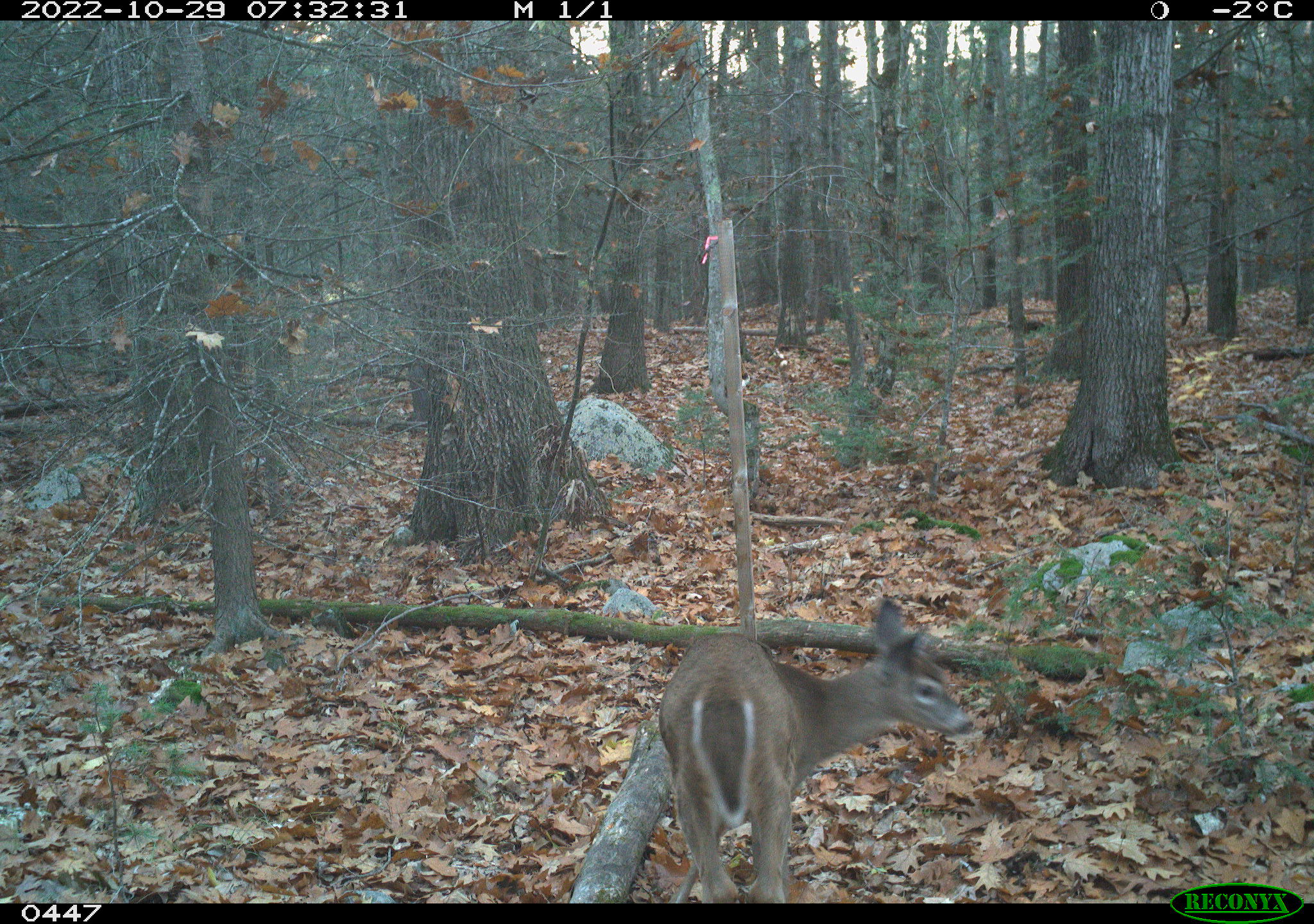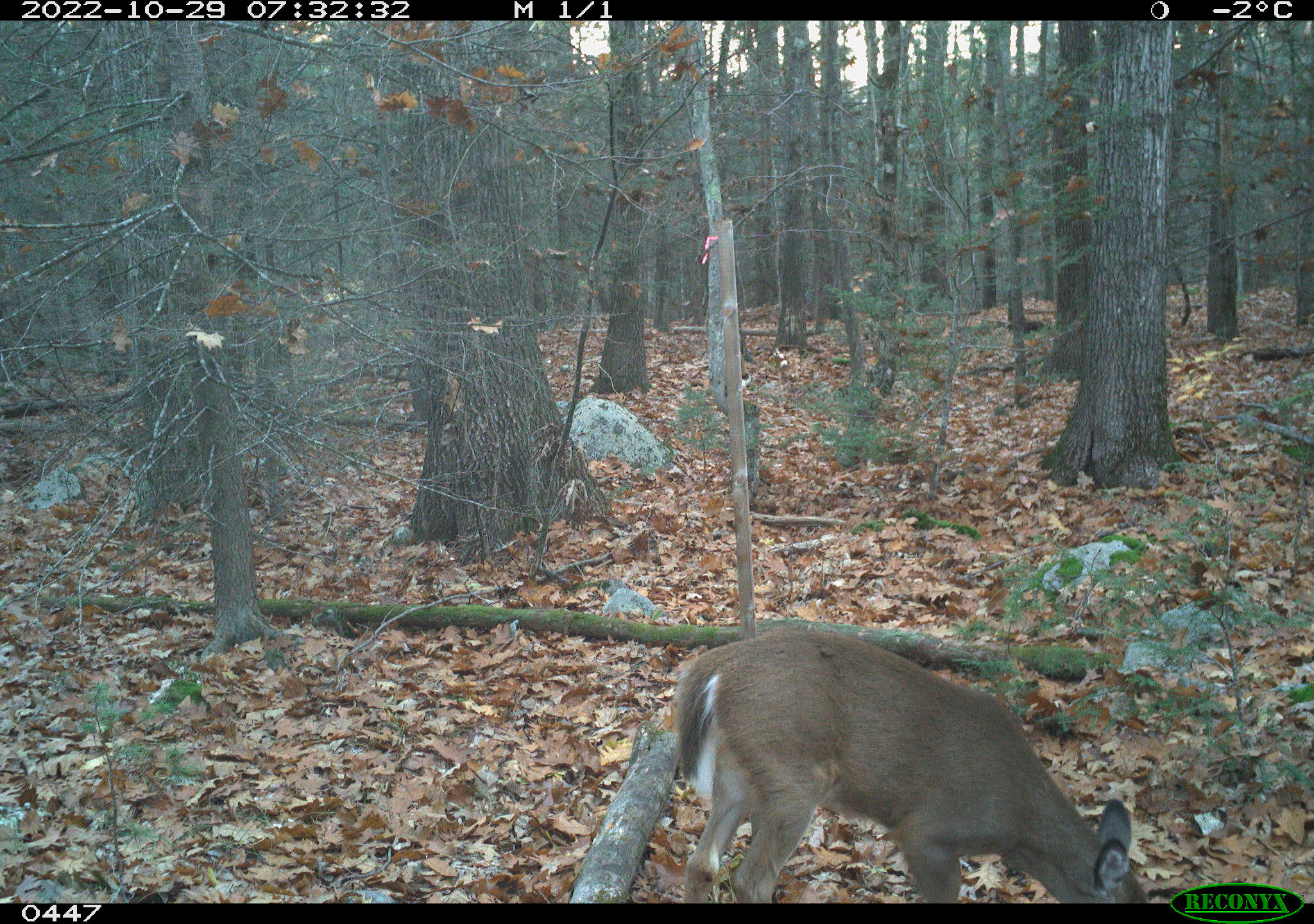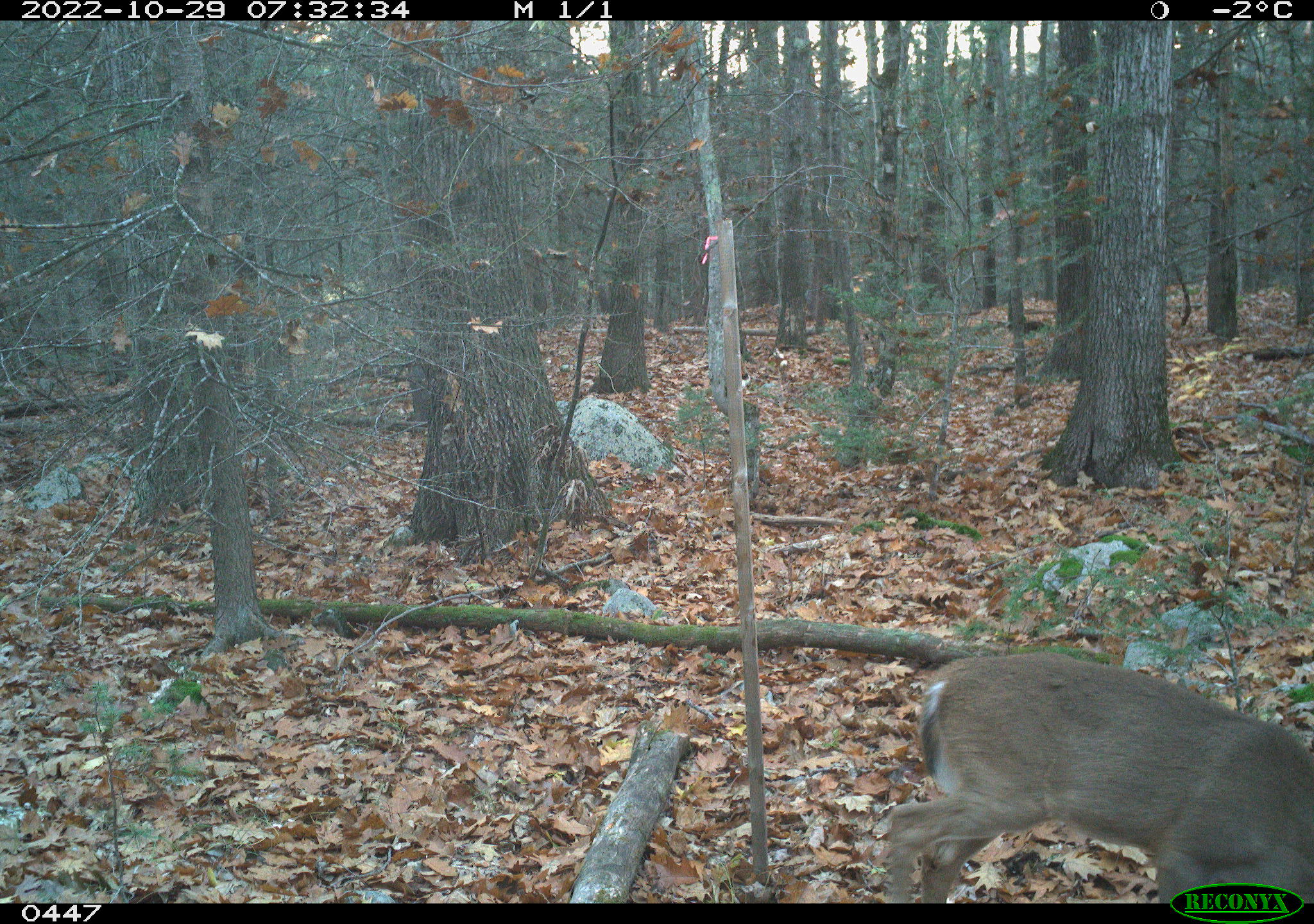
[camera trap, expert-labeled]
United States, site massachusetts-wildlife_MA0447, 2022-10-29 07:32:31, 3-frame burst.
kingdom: Animalia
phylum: Chordata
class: Mammalia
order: Artiodactyla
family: Cervidae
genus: Odocoileus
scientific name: Odocoileus virginianus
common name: white-tailed deer